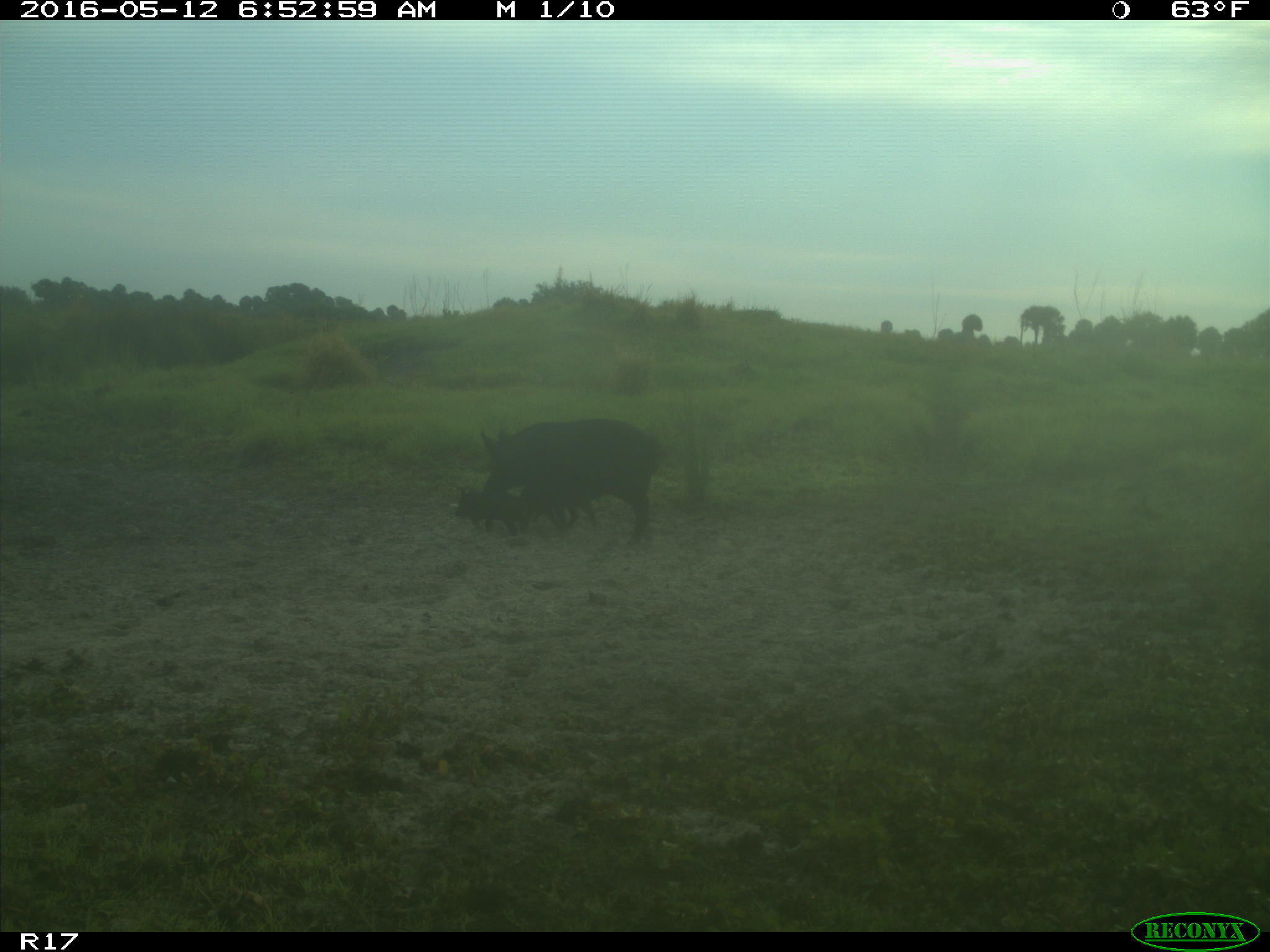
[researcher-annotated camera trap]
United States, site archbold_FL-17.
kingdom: Animalia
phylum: Chordata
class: Mammalia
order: Artiodactyla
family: Suidae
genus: Sus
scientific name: Sus scrofa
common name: wild boar